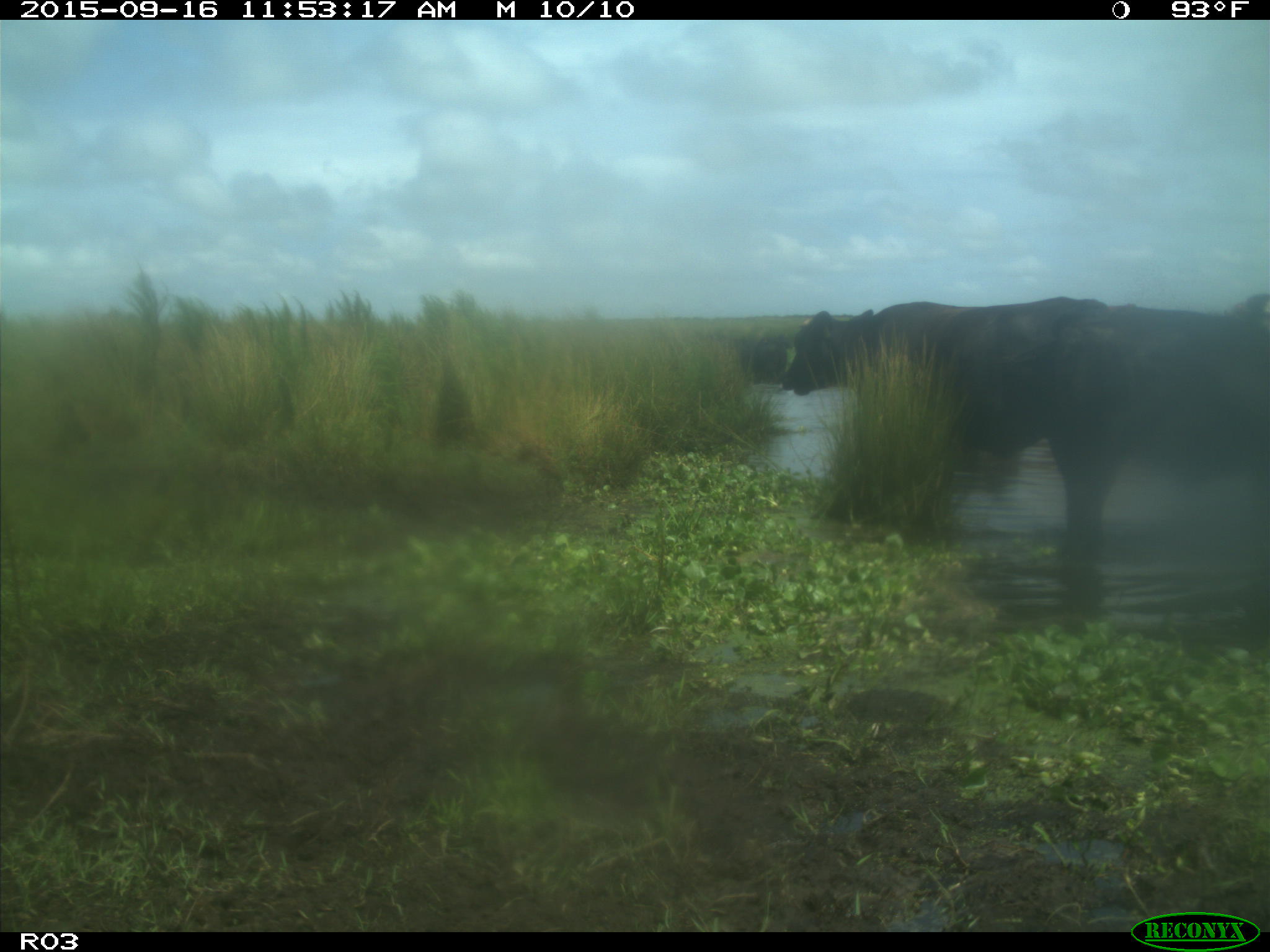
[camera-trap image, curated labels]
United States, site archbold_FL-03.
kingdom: Animalia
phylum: Chordata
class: Mammalia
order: Artiodactyla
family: Bovidae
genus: Bos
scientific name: Bos taurus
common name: domestic cow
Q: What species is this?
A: Bos taurus (domestic cow).